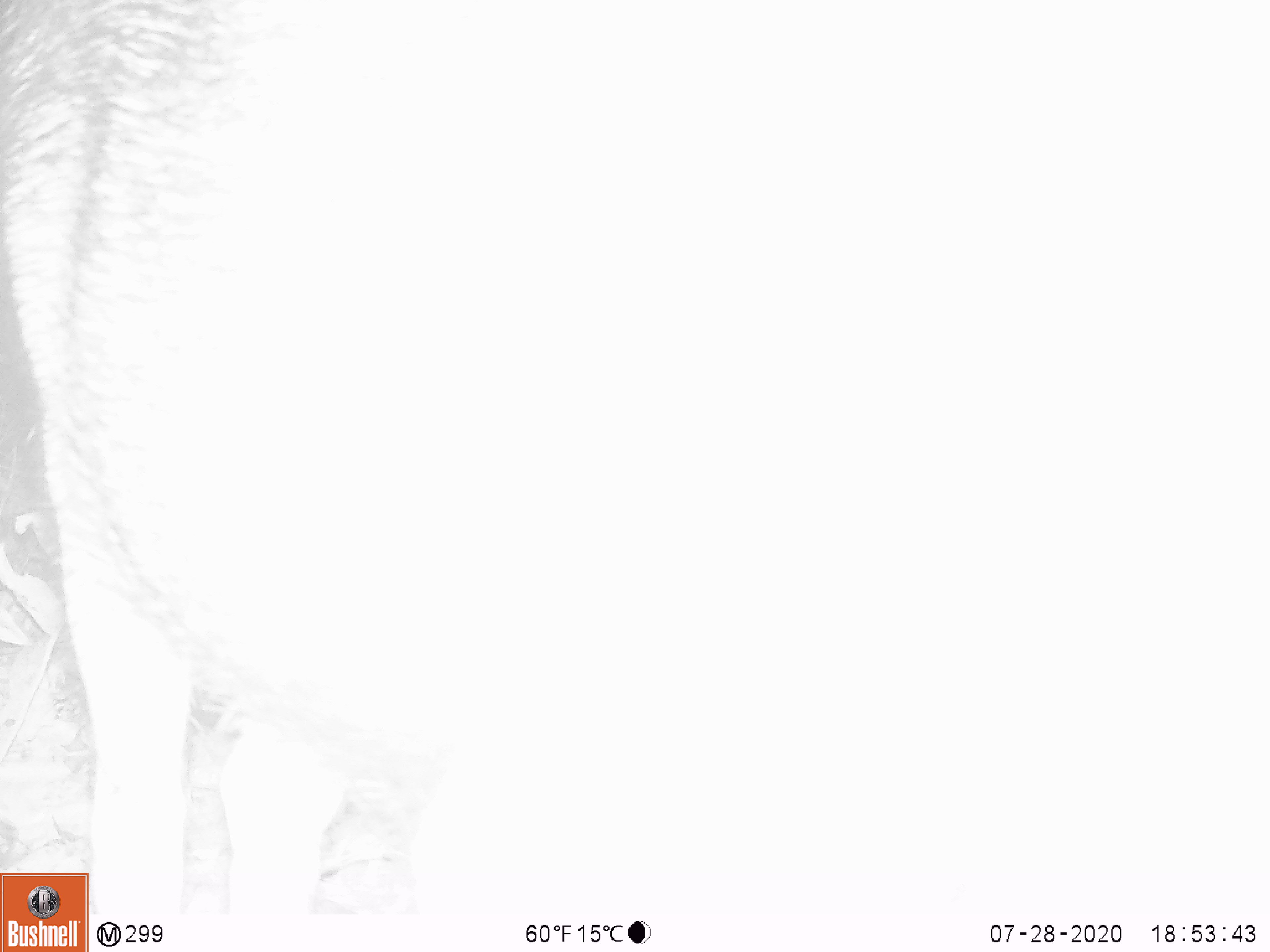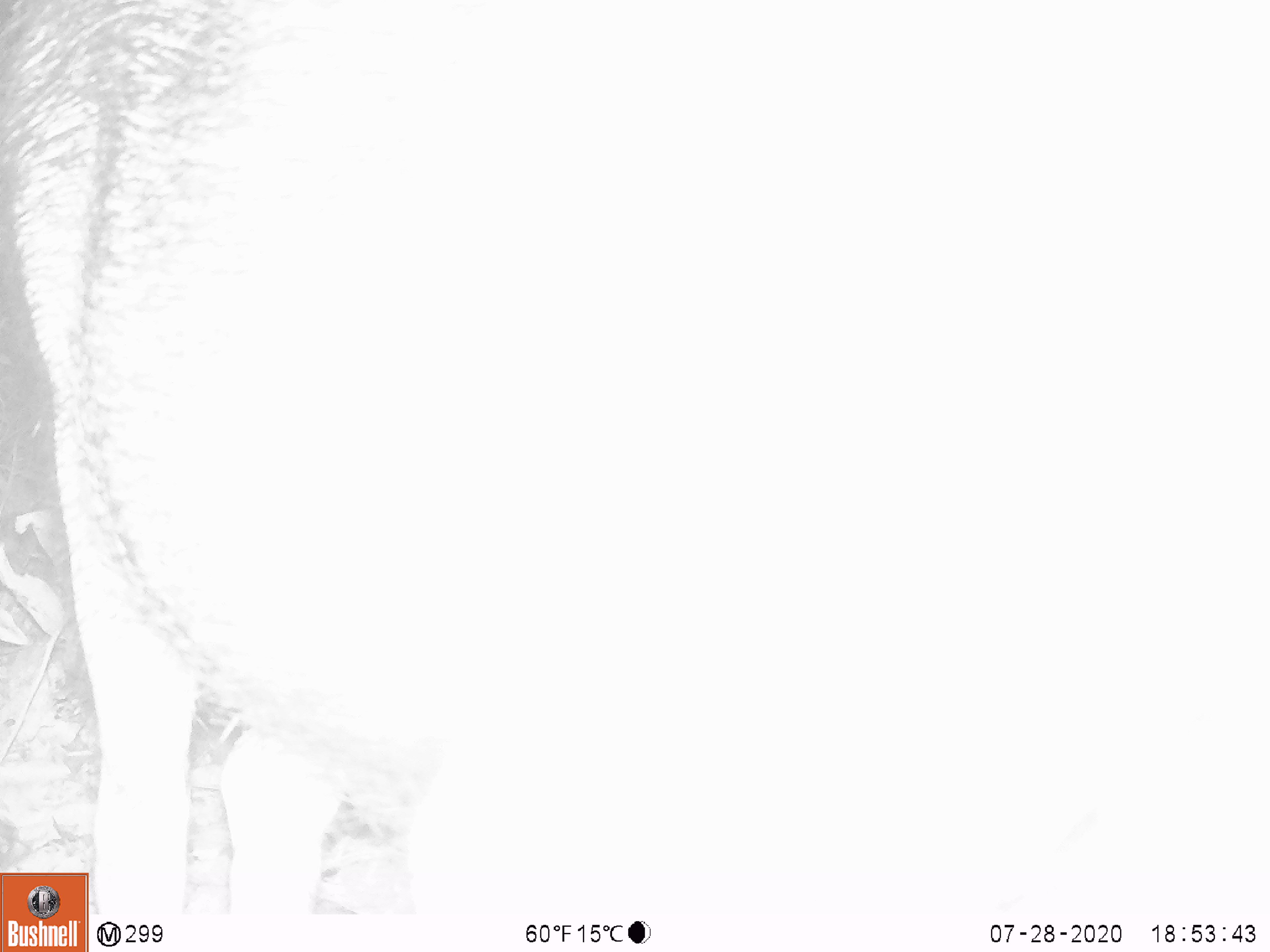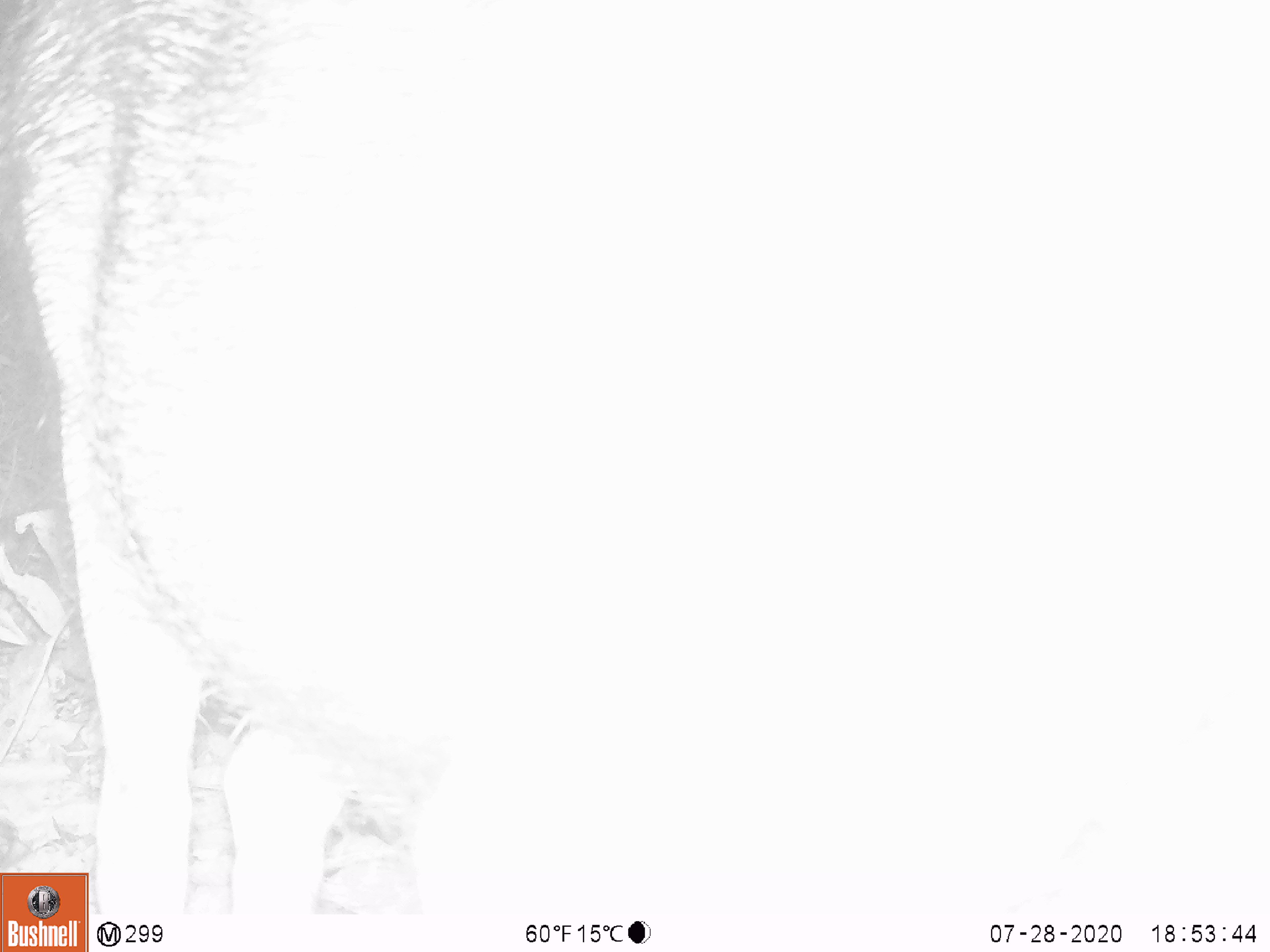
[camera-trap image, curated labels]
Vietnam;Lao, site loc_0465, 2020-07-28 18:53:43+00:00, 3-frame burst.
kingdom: Animalia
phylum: Chordata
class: Mammalia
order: Artiodactyla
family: Suidae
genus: Sus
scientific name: Sus scrofa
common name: eurasian wild pig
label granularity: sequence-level